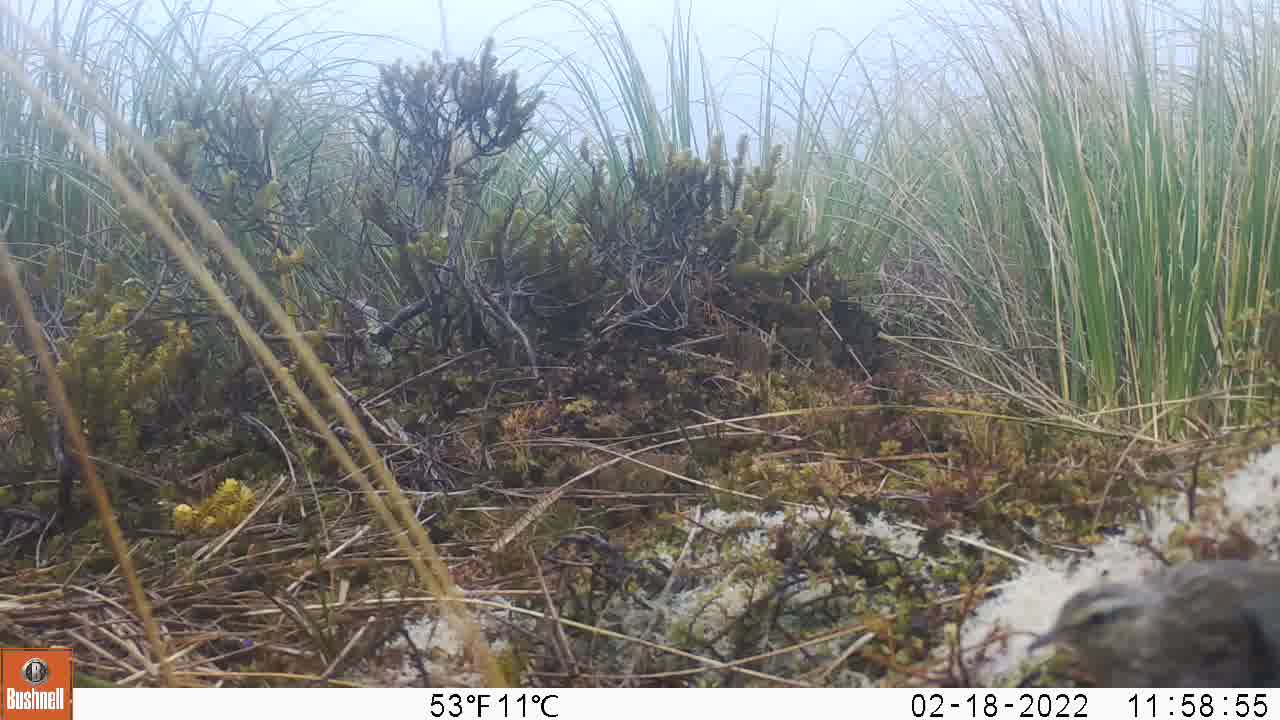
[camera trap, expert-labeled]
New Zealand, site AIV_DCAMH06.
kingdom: Animalia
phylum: Chordata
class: Aves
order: Passeriformes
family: Motacillidae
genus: Anthus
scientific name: Anthus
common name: pipit